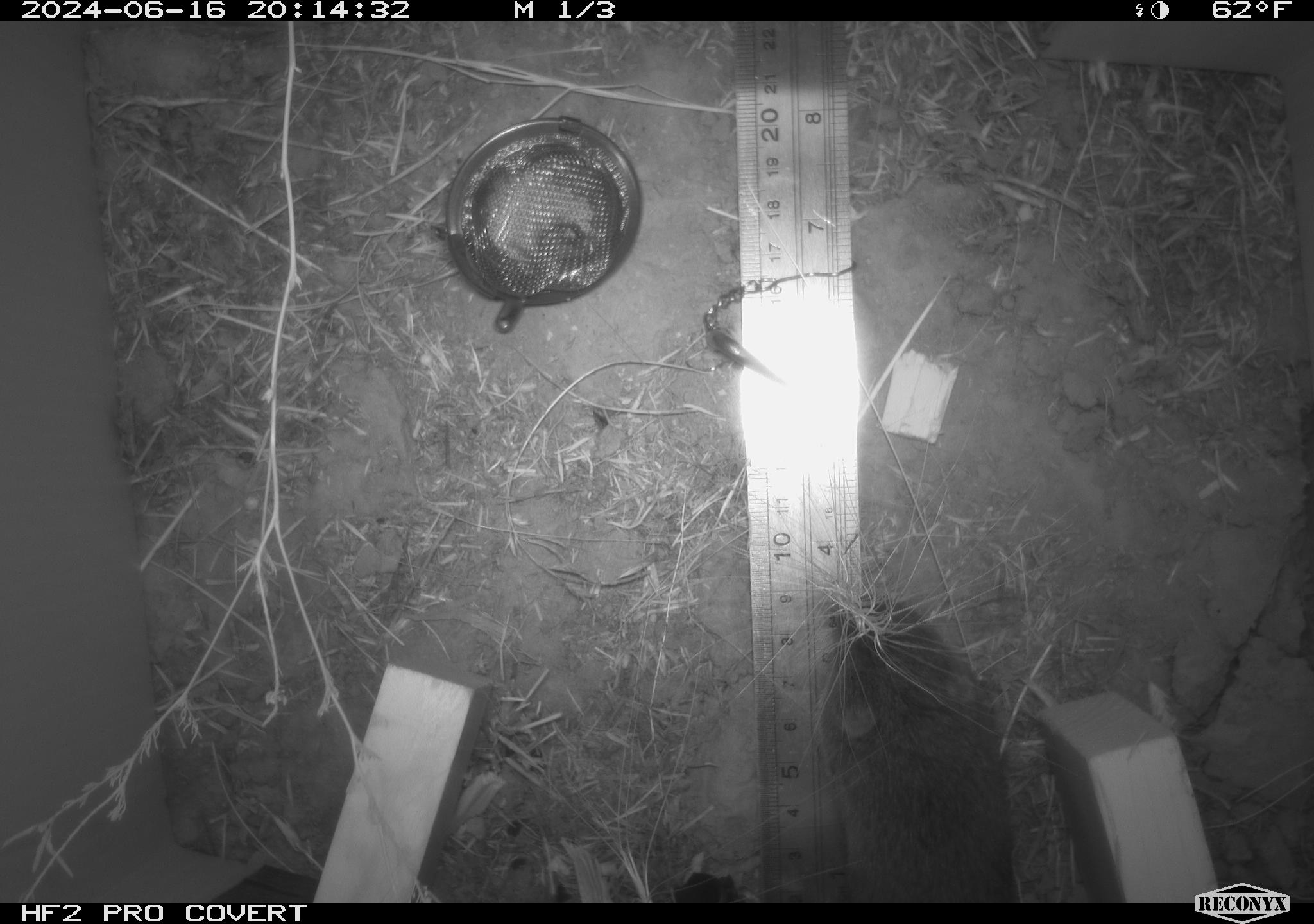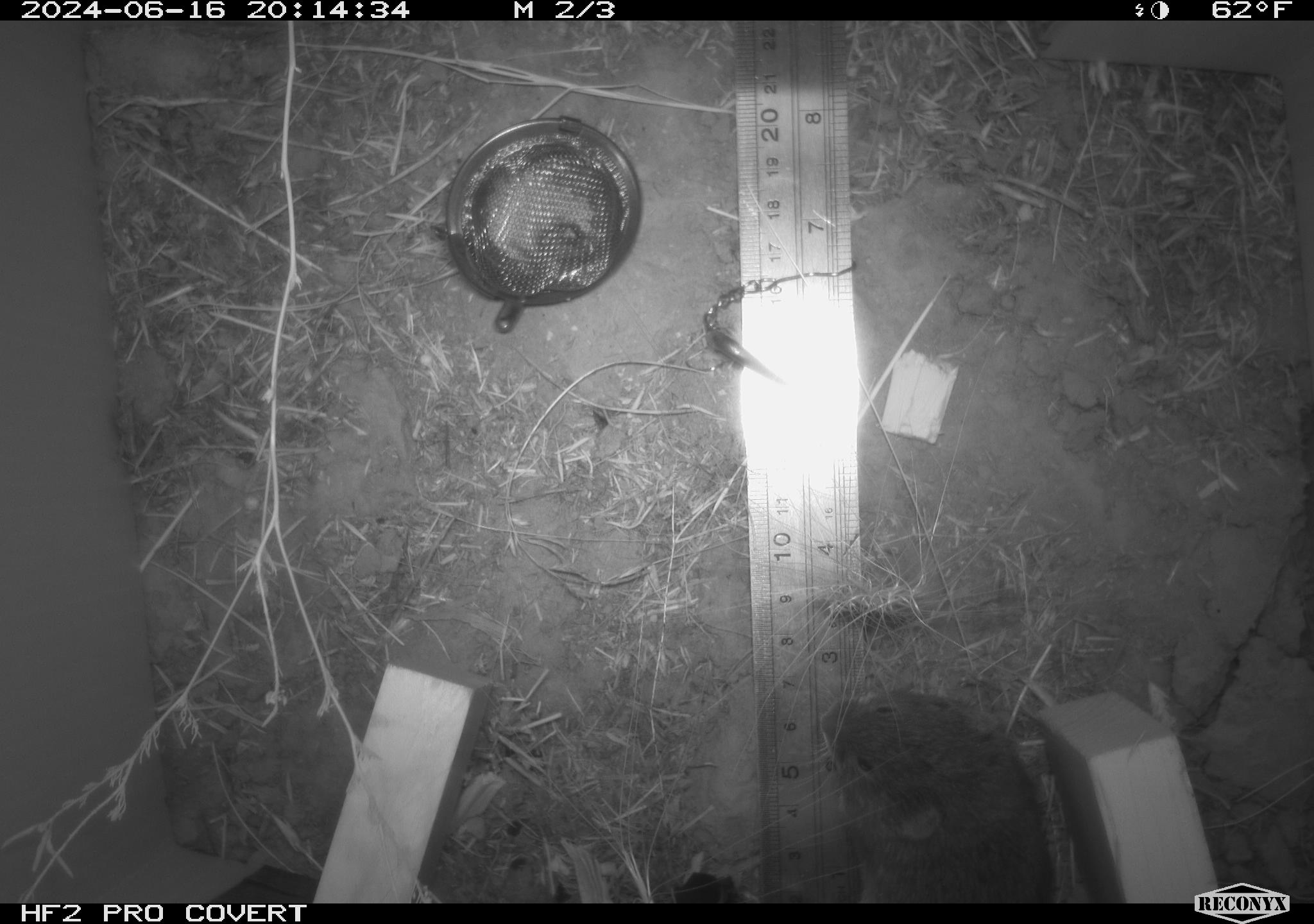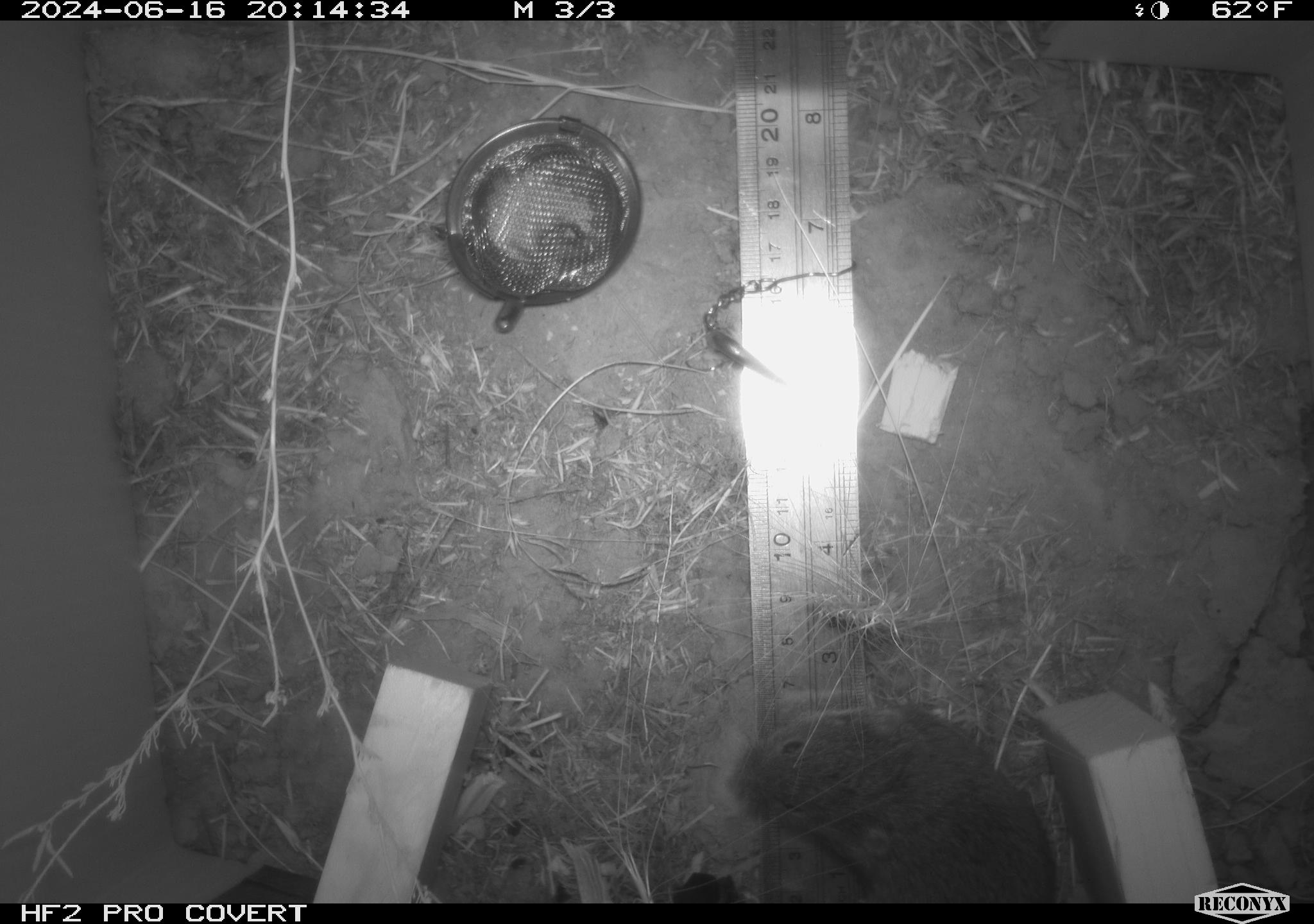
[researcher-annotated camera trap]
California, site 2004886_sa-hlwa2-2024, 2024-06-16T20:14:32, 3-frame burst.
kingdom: Animalia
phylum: Chordata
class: Mammalia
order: Rodentia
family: Cricetidae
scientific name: Arvicolinae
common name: voles, lemmings, and muskrats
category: arvicolinae subfamily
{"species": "arvicolinae subfamily (voles, lemmings, and muskrats) (Arvicolinae)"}